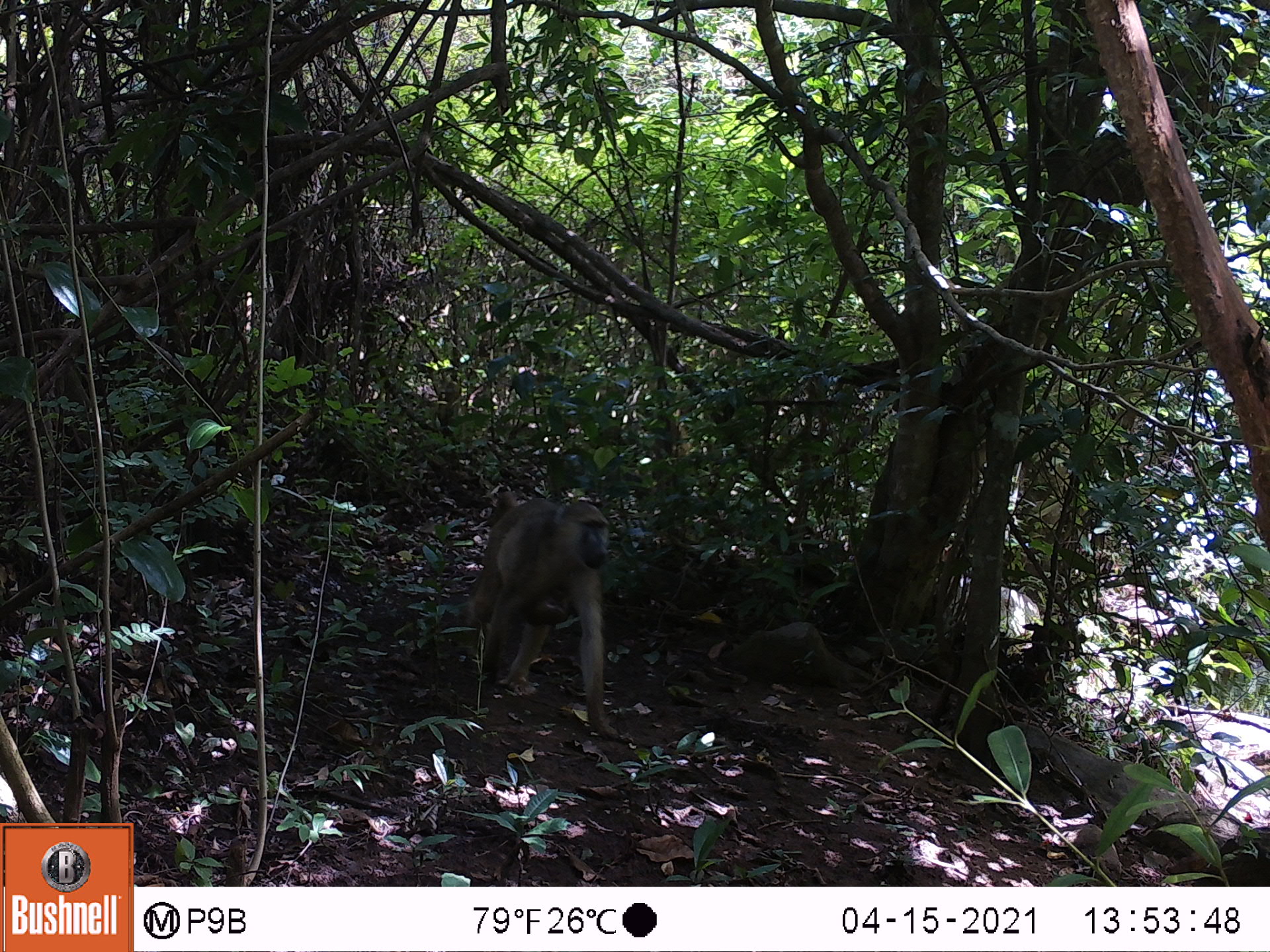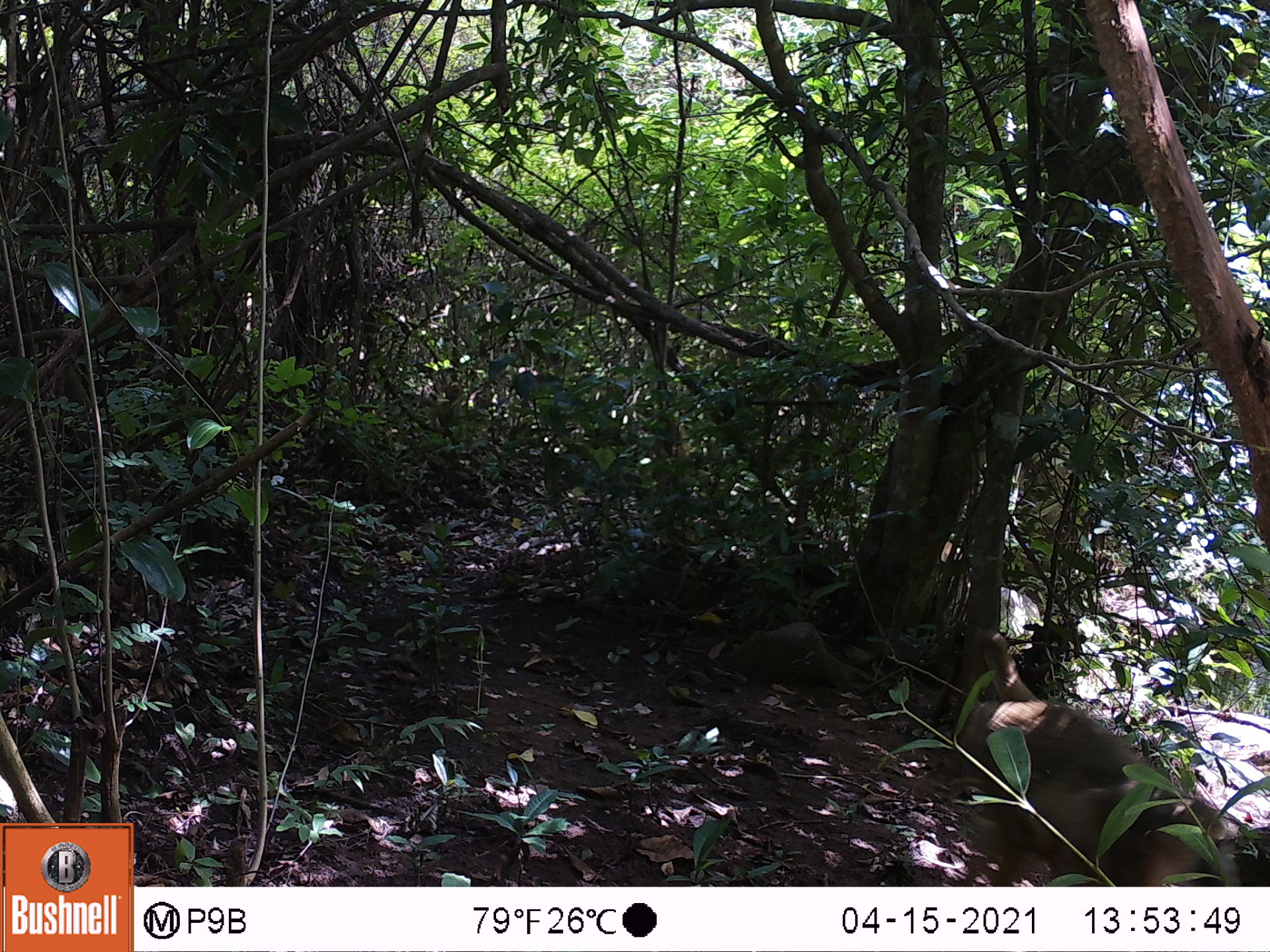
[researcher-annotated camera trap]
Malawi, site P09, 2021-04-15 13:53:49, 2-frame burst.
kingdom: Animalia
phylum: Chordata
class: Mammalia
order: Primates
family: Cercopithecidae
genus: Papio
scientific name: Papio cynocephalus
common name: yellow baboon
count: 1